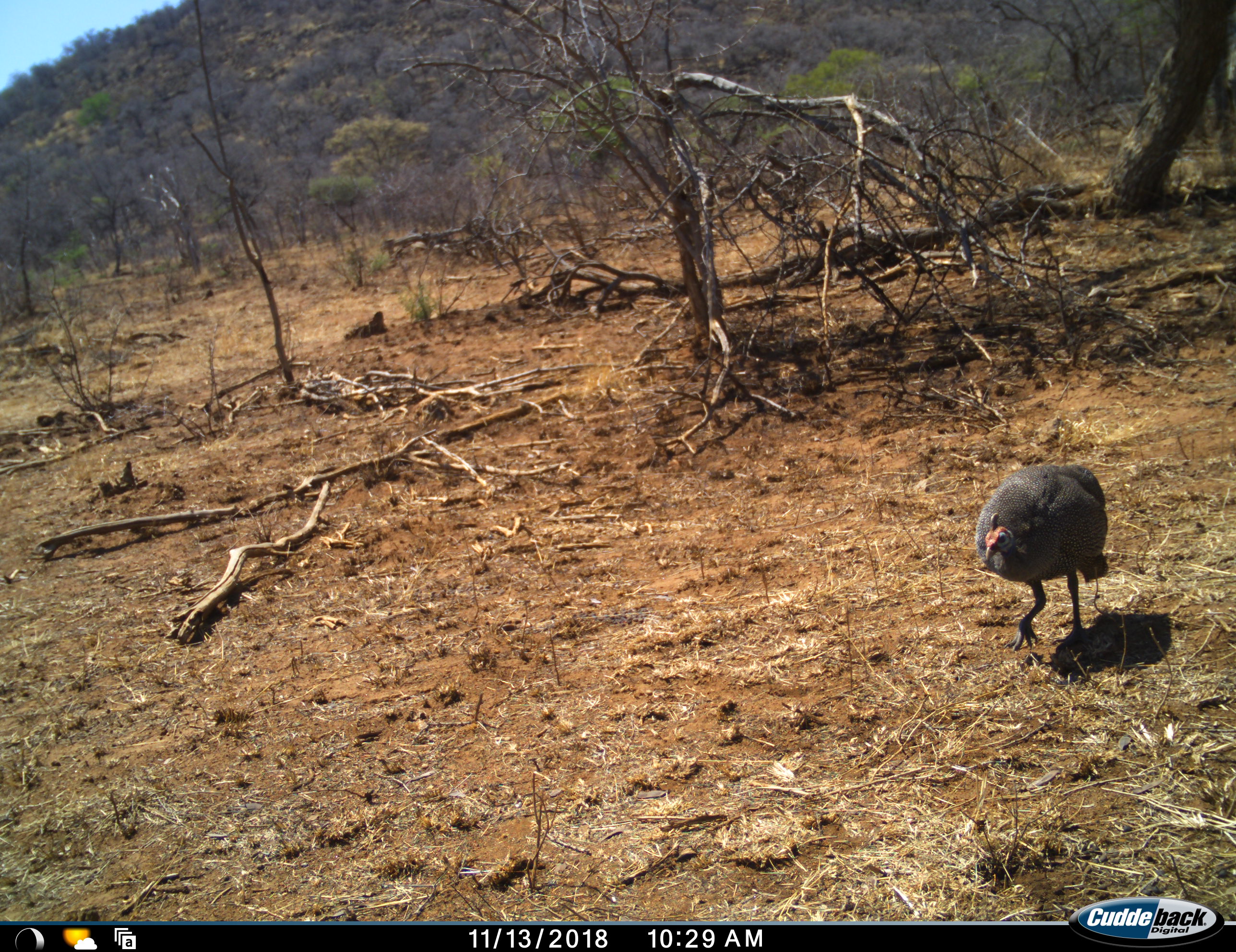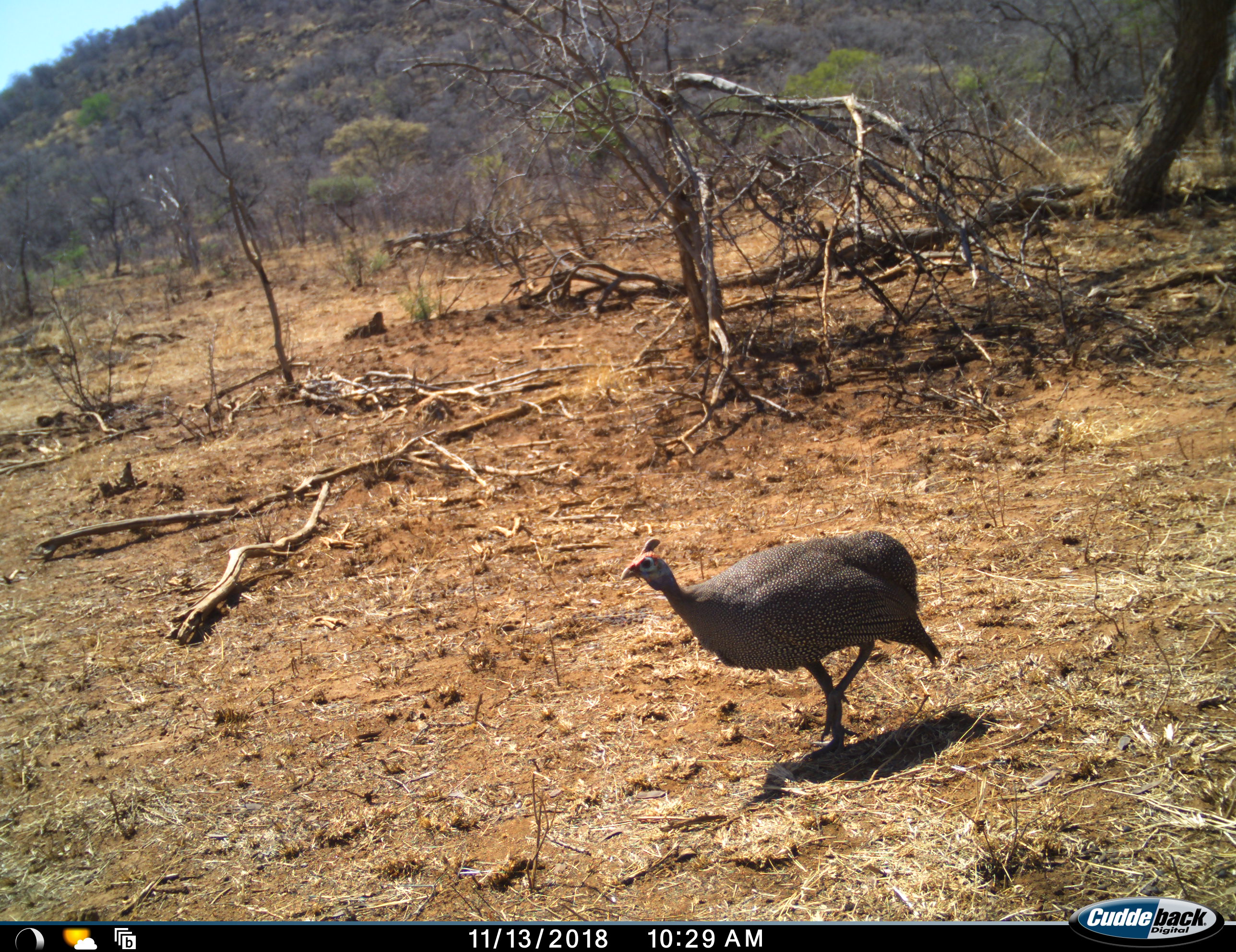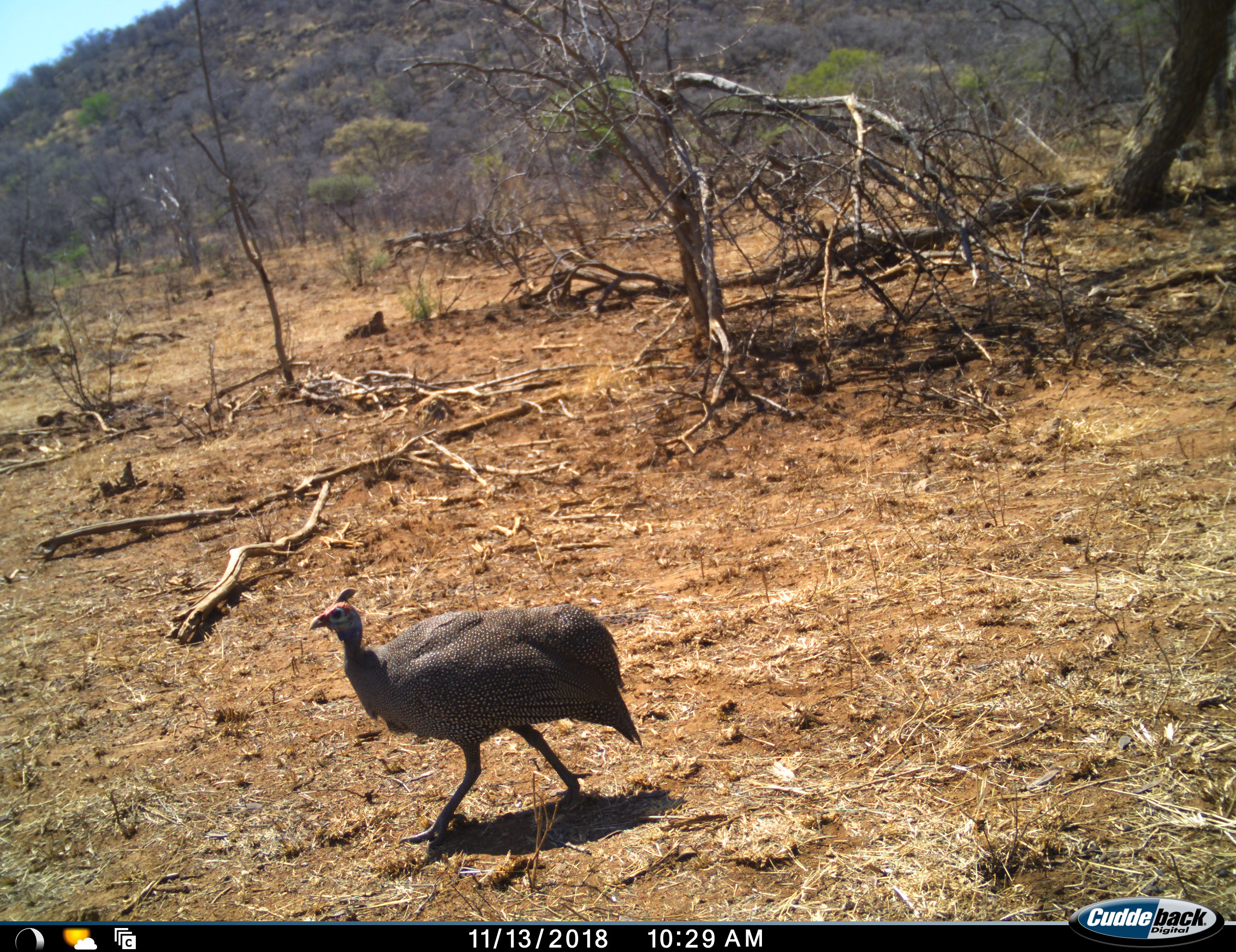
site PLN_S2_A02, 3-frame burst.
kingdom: Animalia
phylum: Chordata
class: Aves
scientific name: Aves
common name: bird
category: birdother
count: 1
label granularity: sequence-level